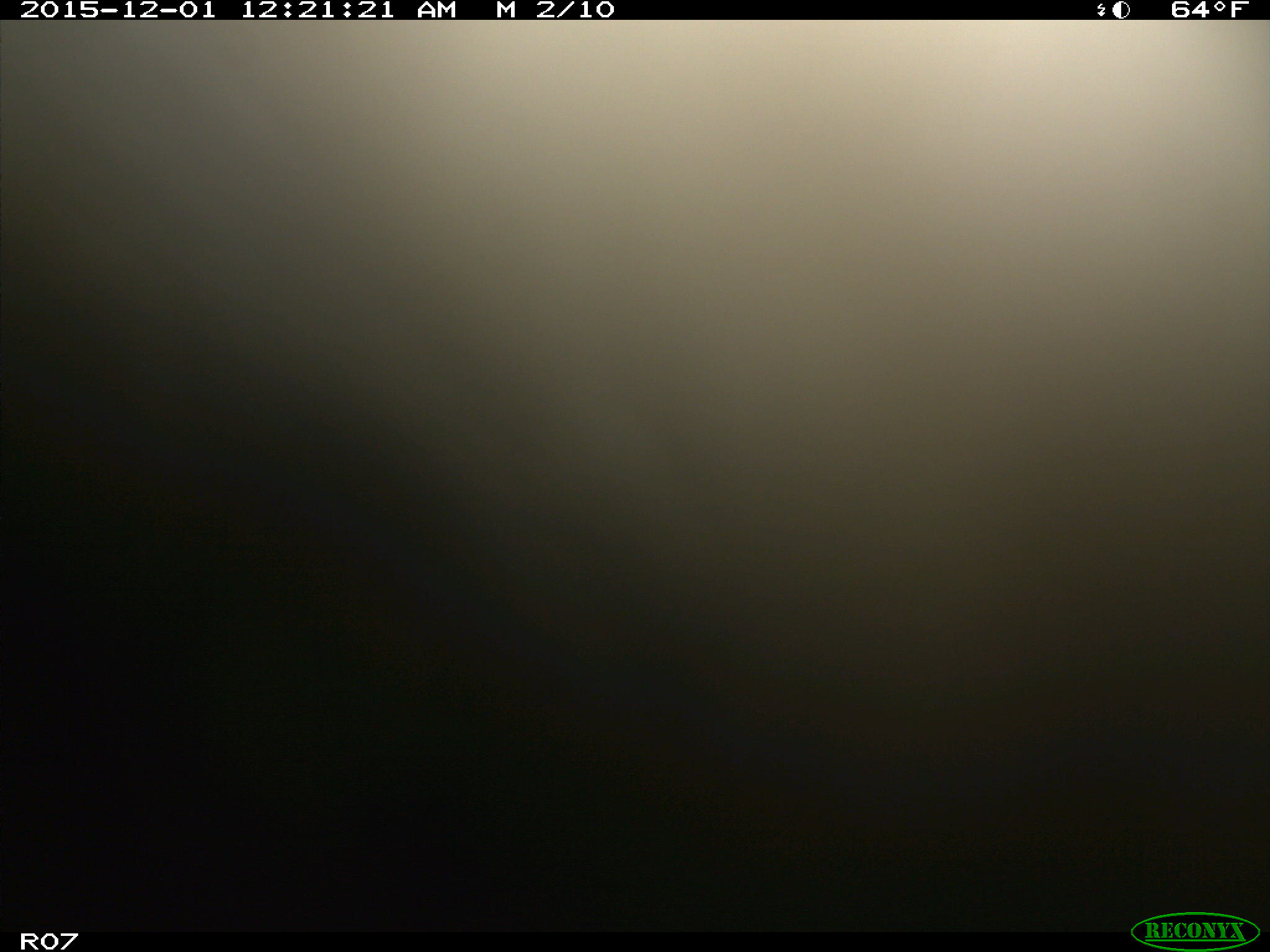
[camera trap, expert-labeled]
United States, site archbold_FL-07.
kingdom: Animalia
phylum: Chordata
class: Mammalia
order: Artiodactyla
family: Bovidae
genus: Bos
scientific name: Bos taurus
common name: domestic cow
Bos taurus (domestic cow).